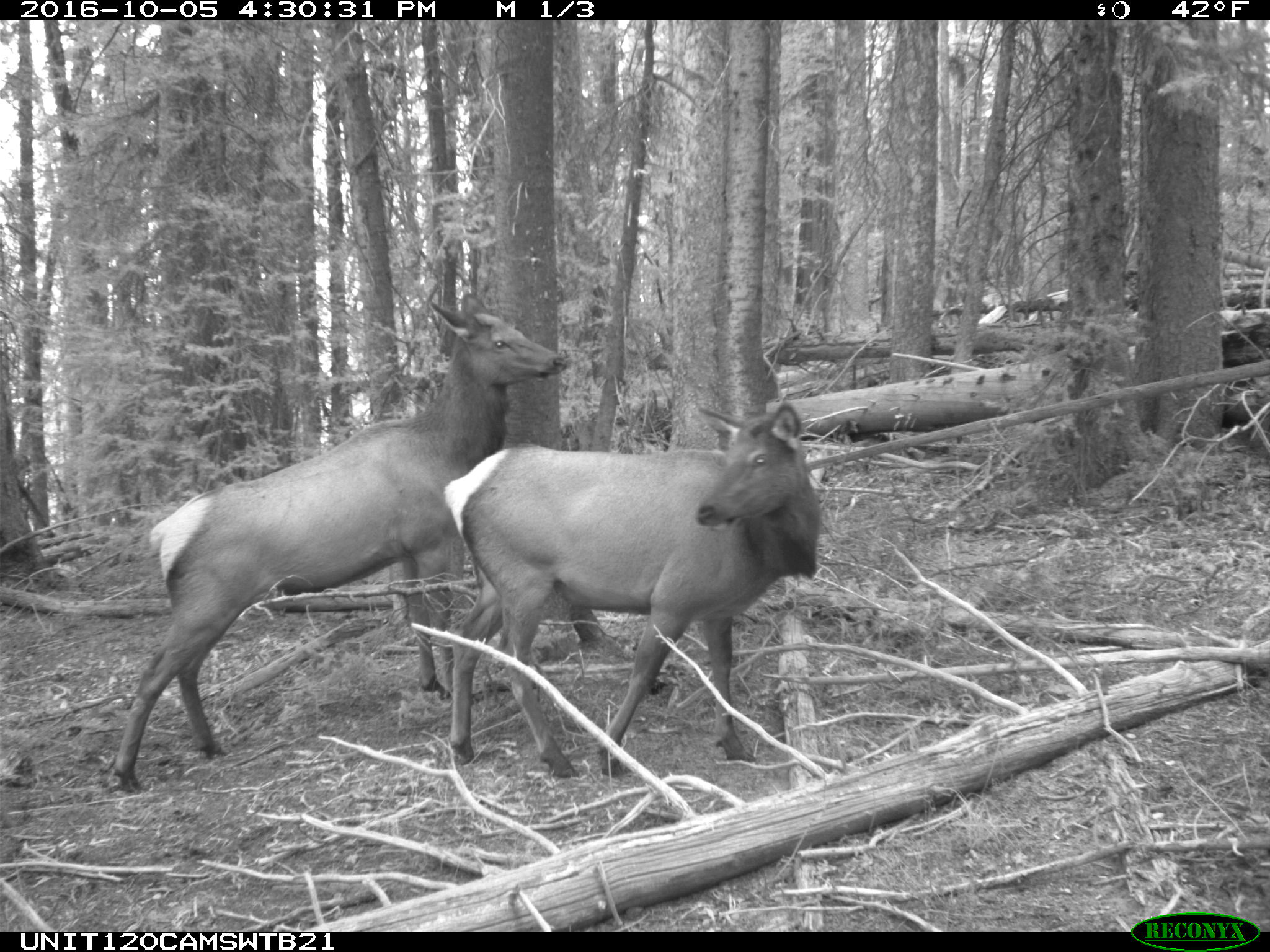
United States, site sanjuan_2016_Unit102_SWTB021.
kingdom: Animalia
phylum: Chordata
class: Mammalia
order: Artiodactyla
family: Cervidae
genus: Cervus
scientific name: Cervus elaphus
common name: red deer